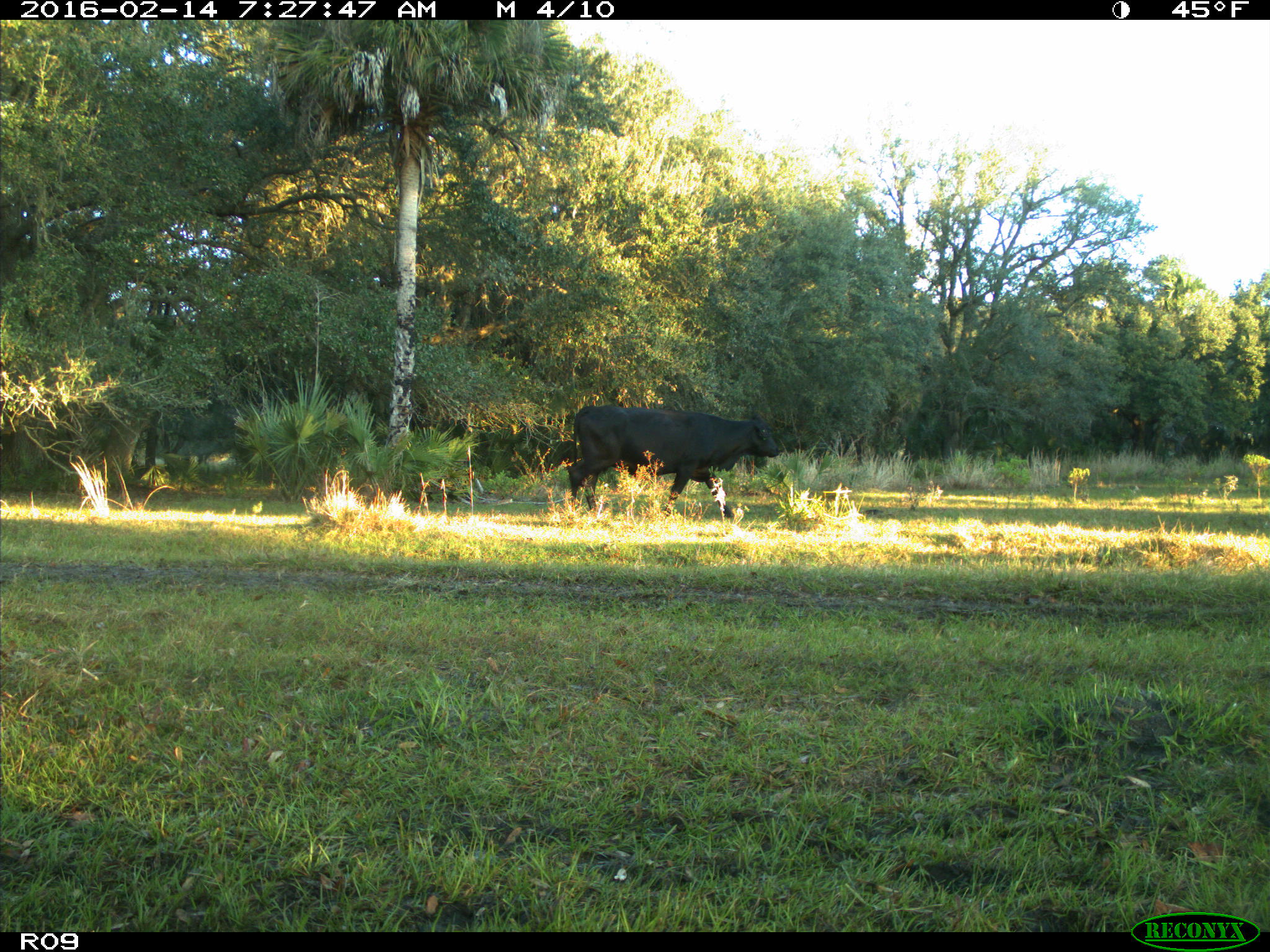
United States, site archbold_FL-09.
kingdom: Animalia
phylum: Chordata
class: Mammalia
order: Artiodactyla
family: Bovidae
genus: Bos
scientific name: Bos taurus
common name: domestic cow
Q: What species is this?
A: Bos taurus (domestic cow).